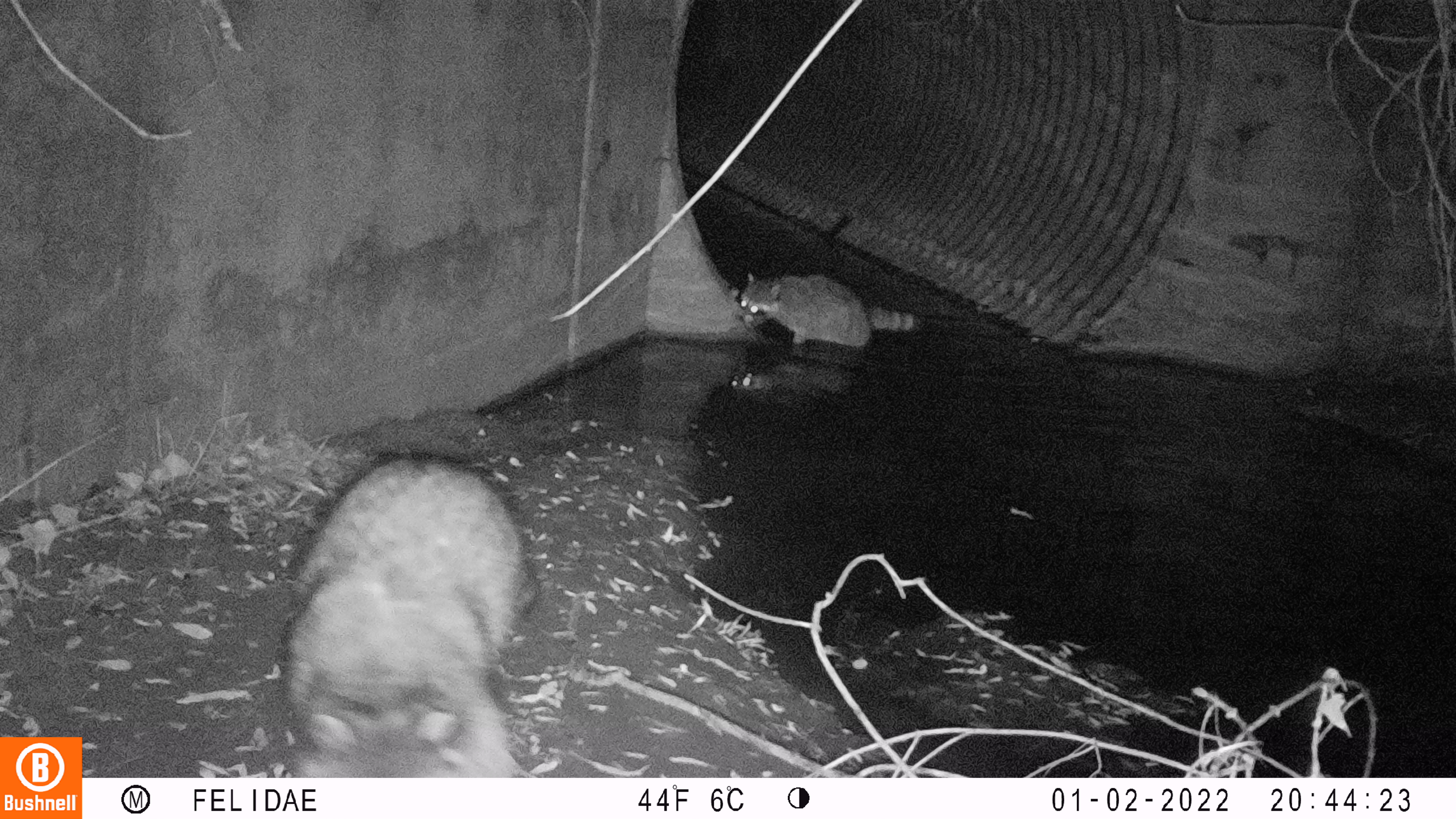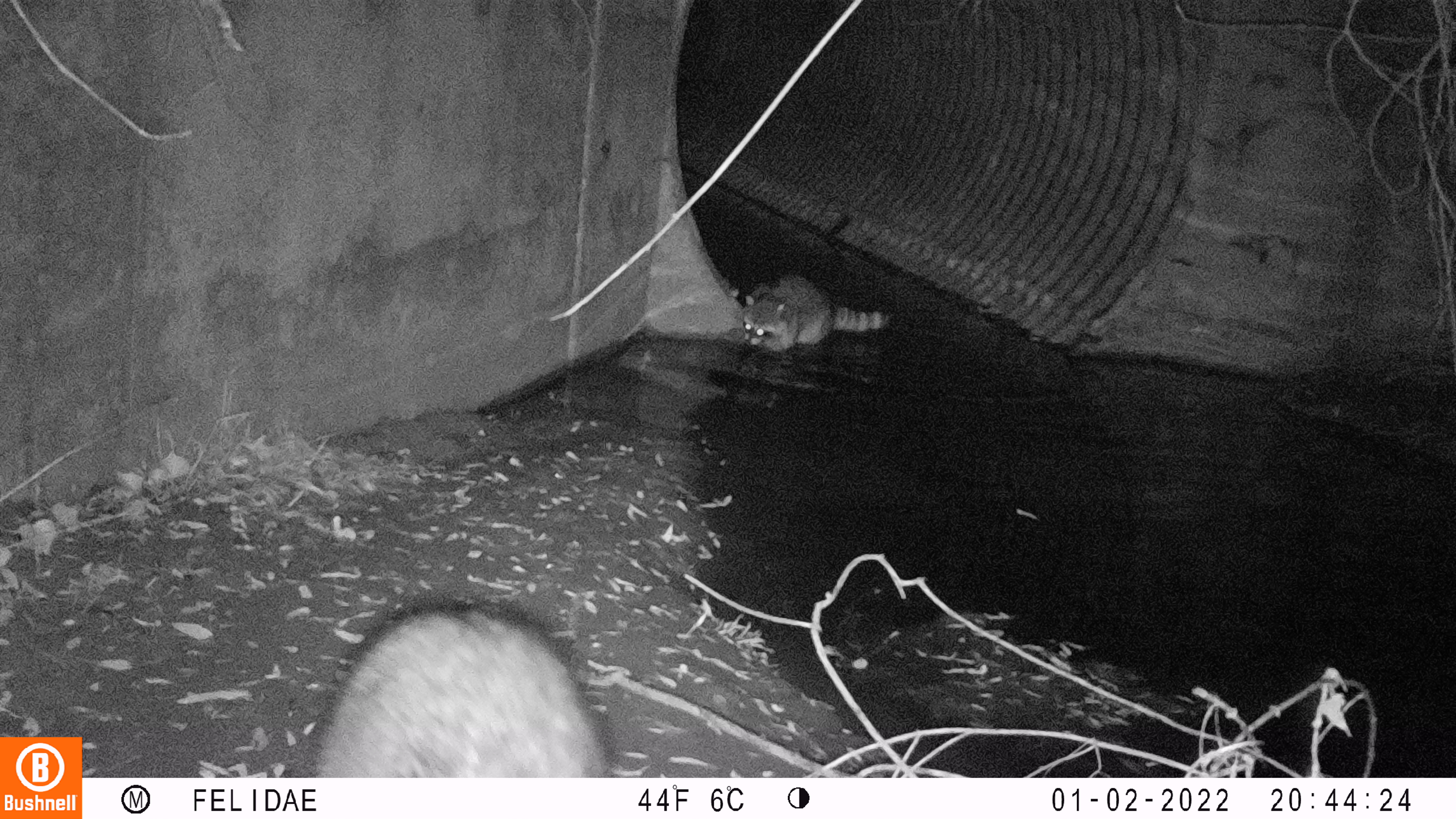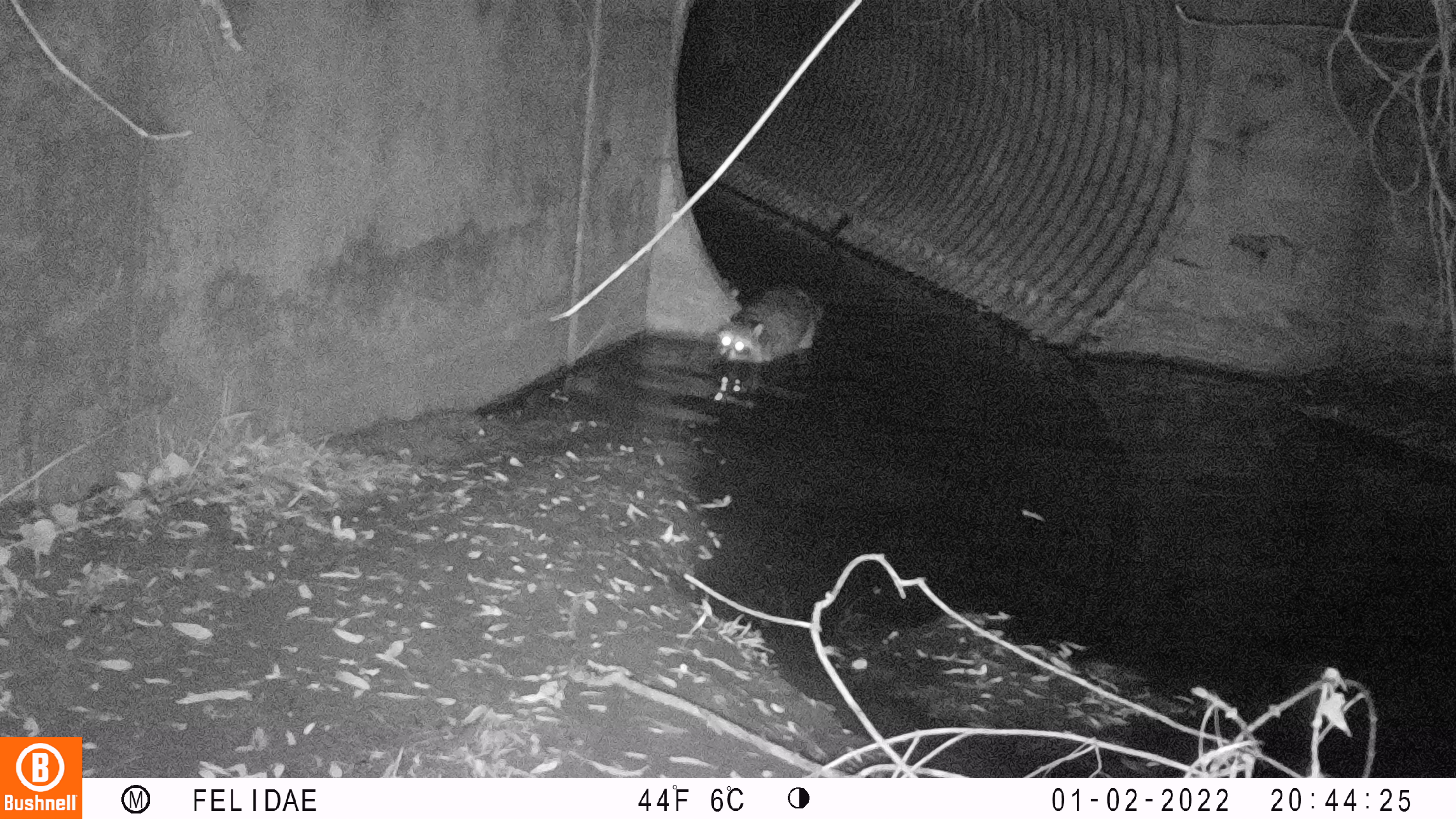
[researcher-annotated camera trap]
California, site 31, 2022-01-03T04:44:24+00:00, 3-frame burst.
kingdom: Animalia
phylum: Chordata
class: Mammalia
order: Carnivora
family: Procyonidae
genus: Procyon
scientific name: Procyon lotor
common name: raccoon